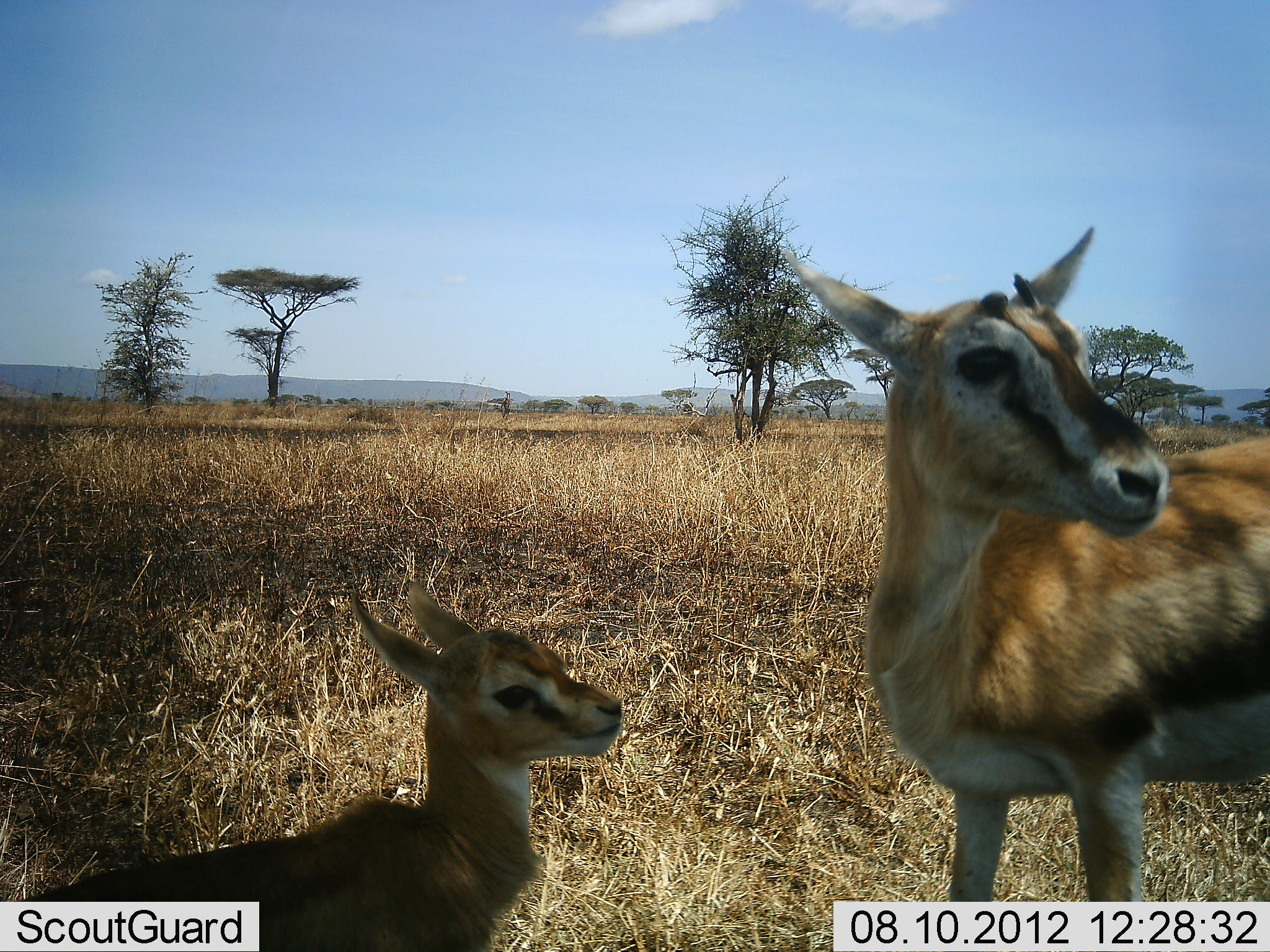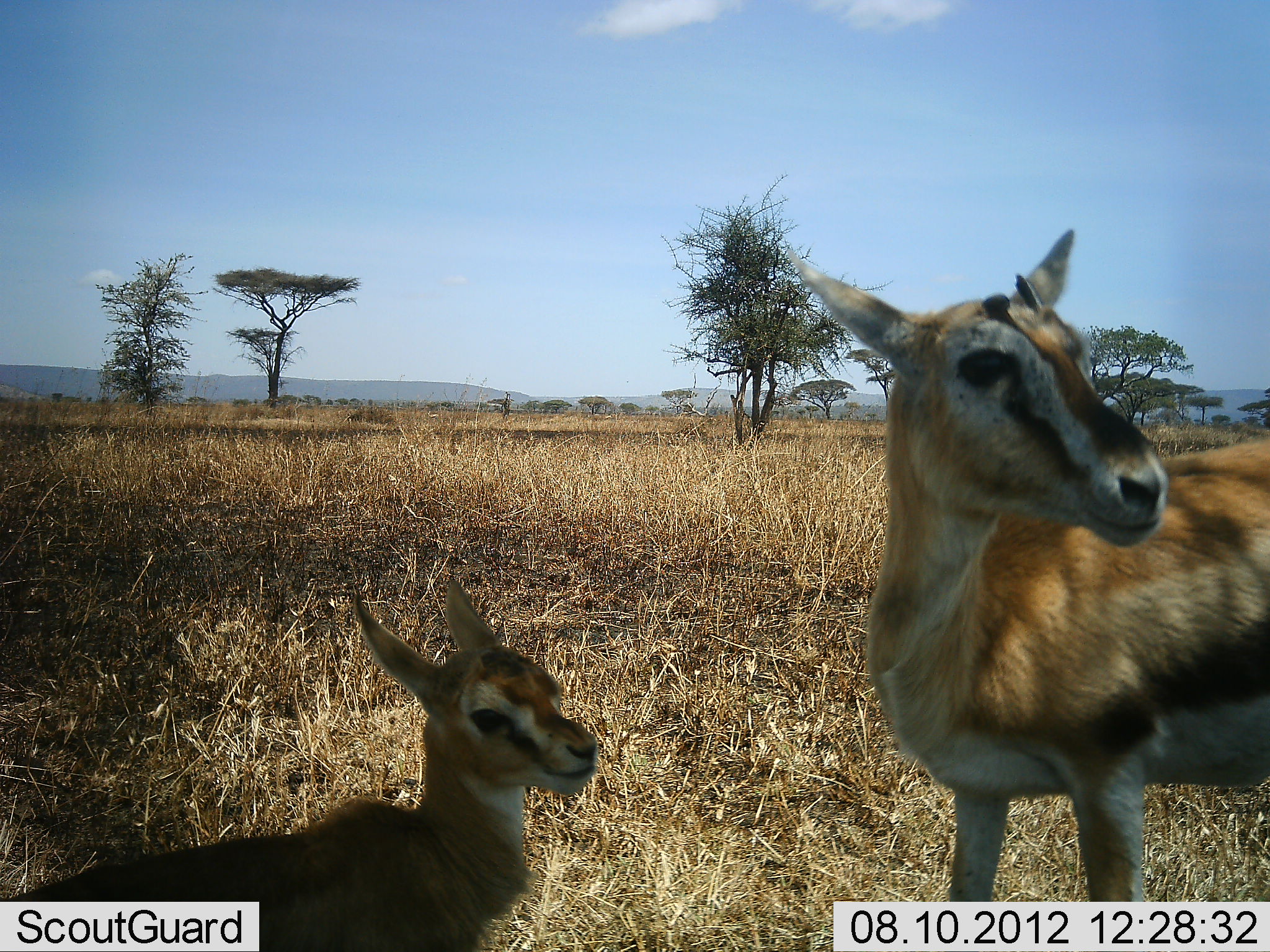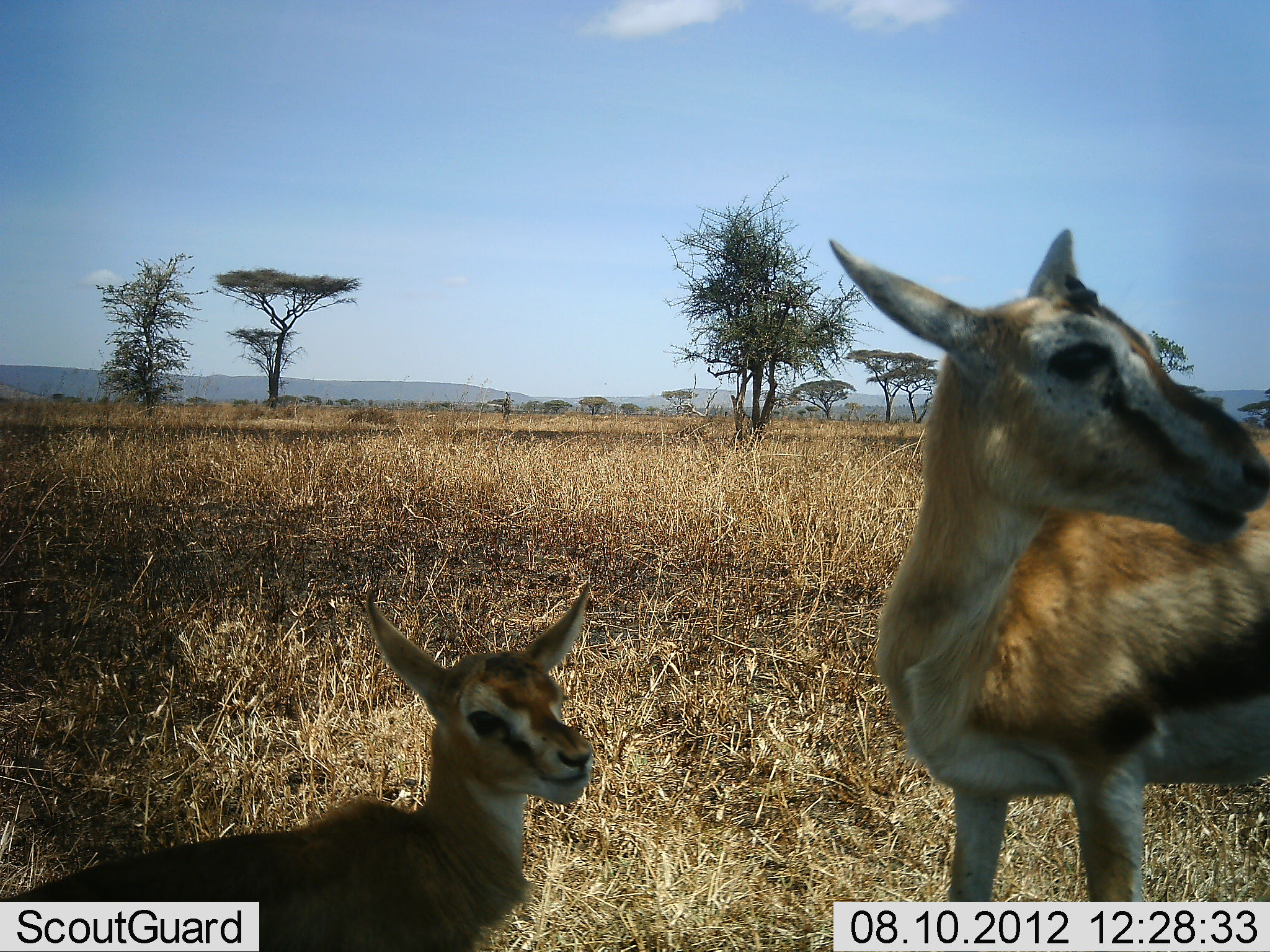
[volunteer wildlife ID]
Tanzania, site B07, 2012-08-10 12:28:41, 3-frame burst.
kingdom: Animalia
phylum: Chordata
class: Mammalia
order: Artiodactyla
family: Bovidae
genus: Eudorcas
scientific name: Eudorcas thomsonii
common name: thomson's gazelle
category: gazellethomsons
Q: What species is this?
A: Gazellethomsons (thomson's gazelle) (Eudorcas thomsonii).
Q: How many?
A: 2.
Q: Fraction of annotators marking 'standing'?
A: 100%.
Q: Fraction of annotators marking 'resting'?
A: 50%.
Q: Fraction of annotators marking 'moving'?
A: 0%.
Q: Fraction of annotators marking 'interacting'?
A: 10%.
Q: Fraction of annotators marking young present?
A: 100%.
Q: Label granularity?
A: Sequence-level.